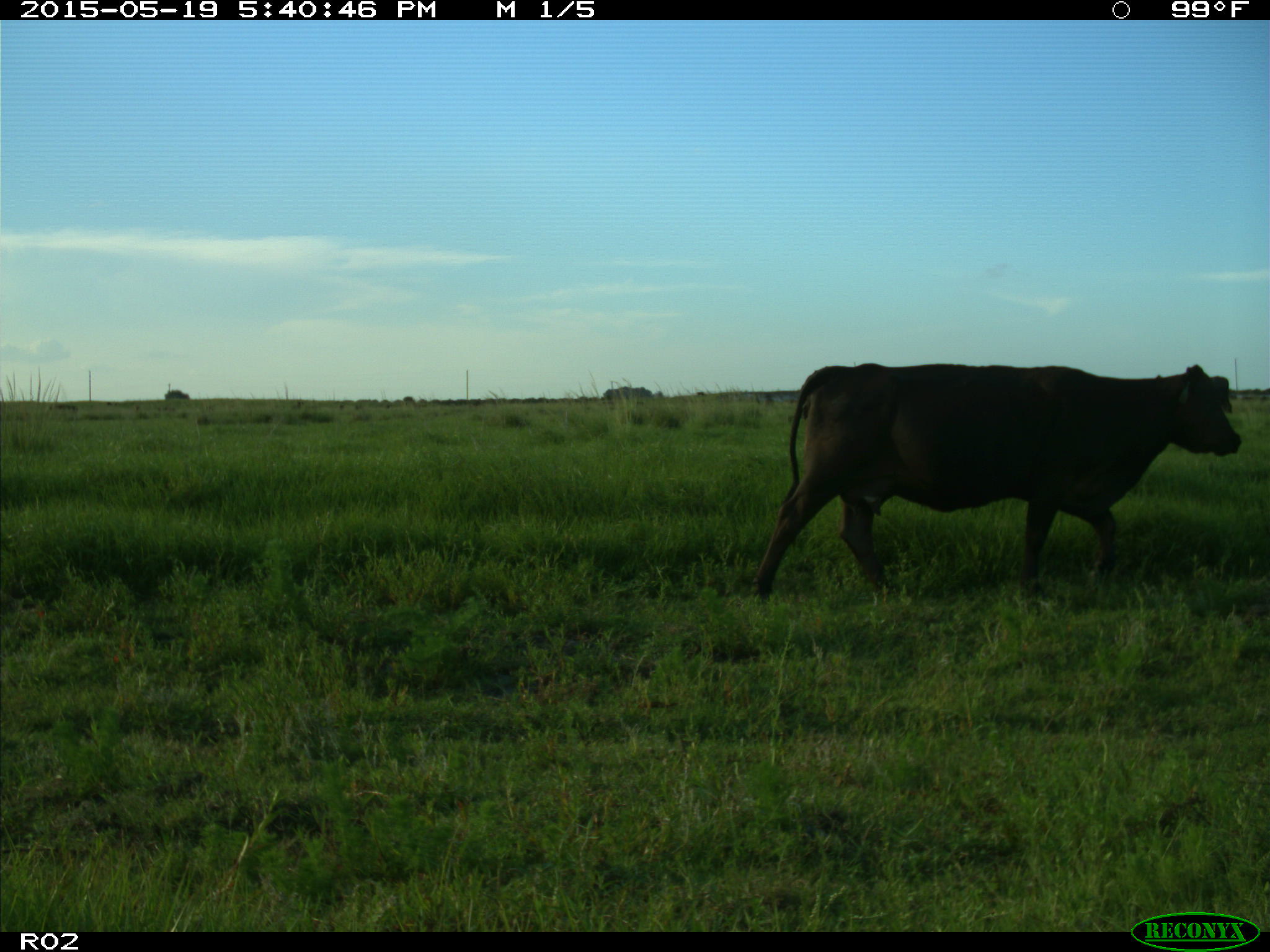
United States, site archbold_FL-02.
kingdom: Animalia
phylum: Chordata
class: Mammalia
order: Artiodactyla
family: Bovidae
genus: Bos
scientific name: Bos taurus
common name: domestic cow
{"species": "Bos taurus (domestic cow)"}